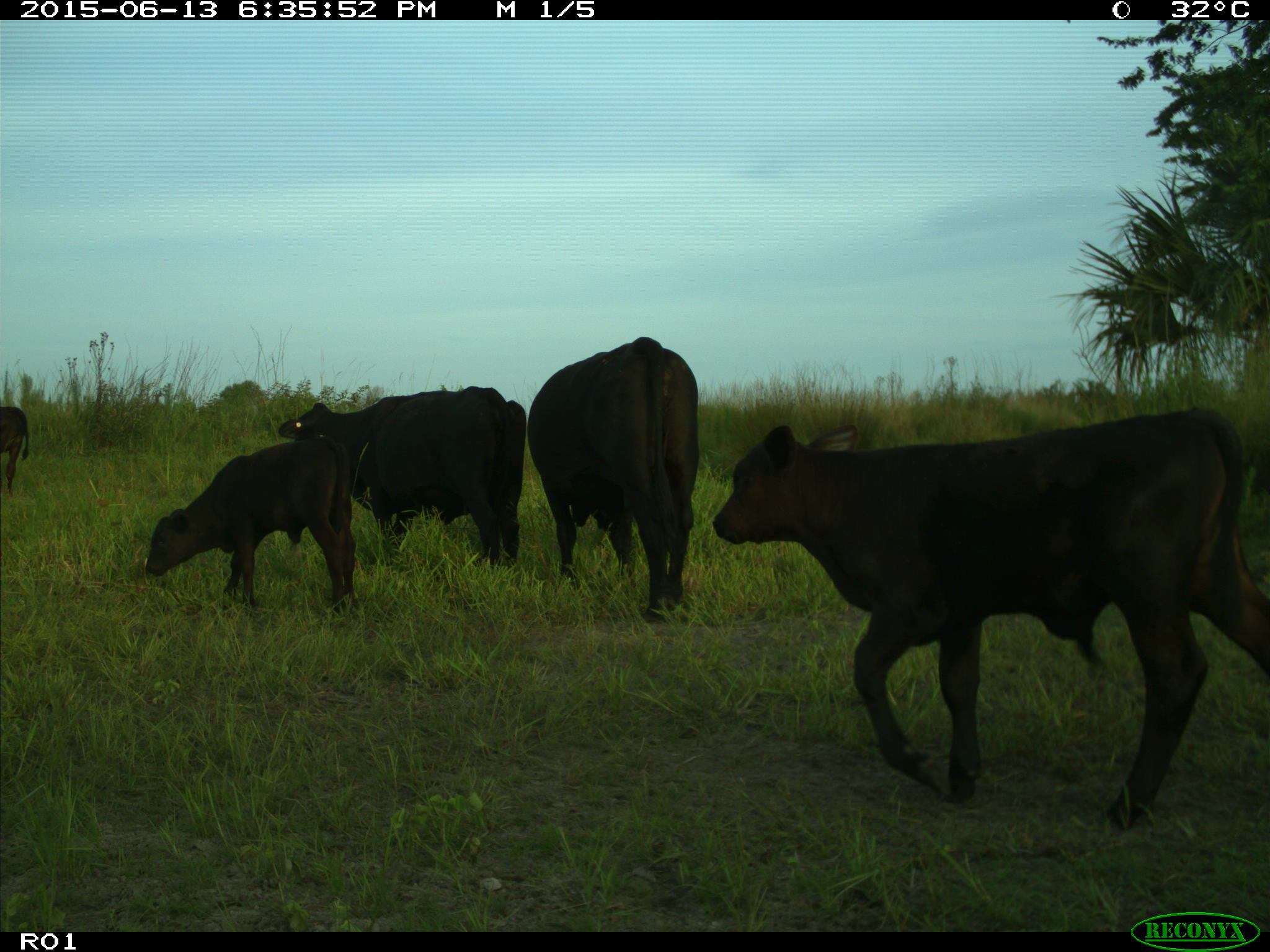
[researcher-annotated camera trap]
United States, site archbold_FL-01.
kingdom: Animalia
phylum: Chordata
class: Mammalia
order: Artiodactyla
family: Bovidae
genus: Bos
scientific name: Bos taurus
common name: domestic cow